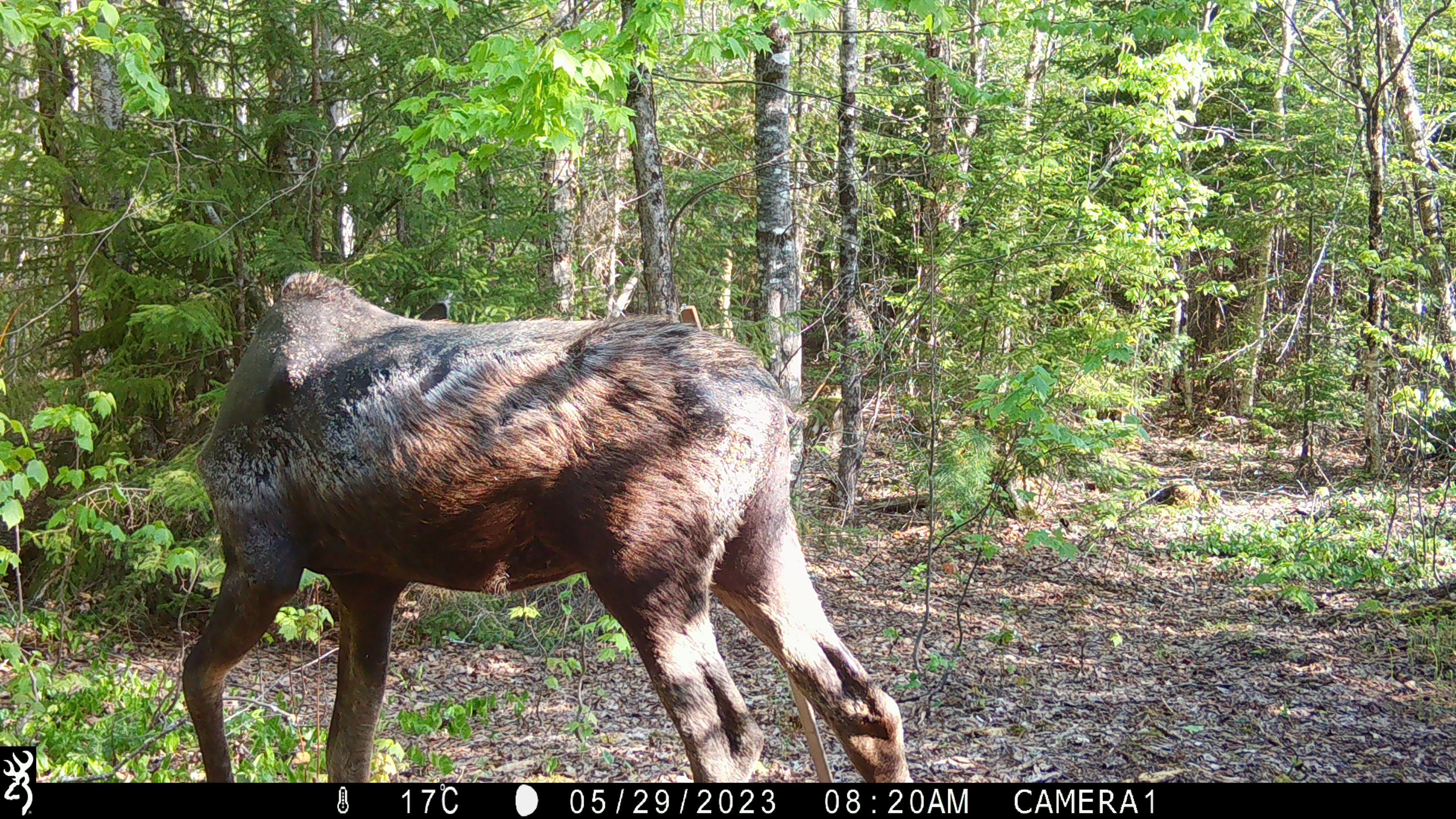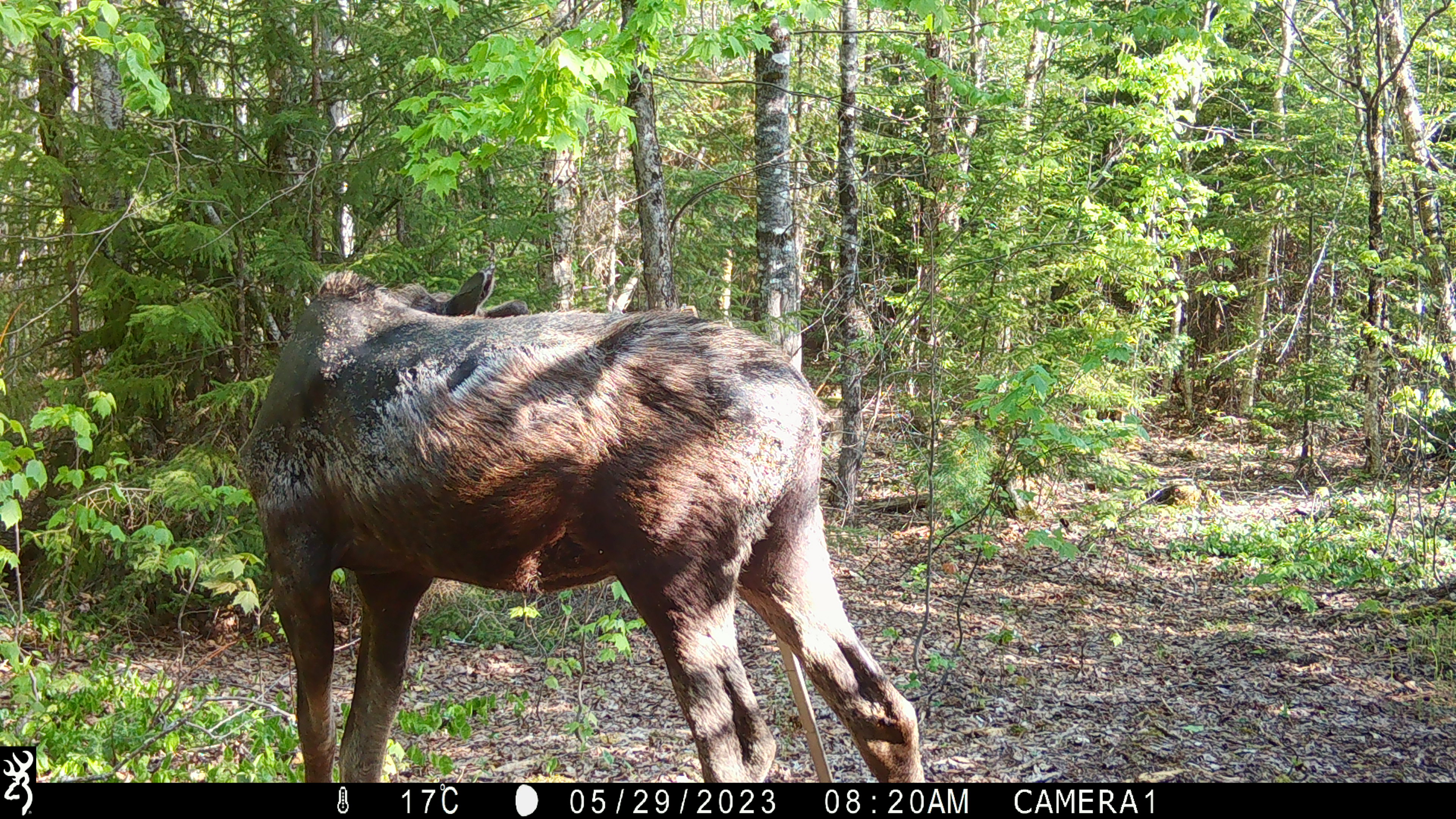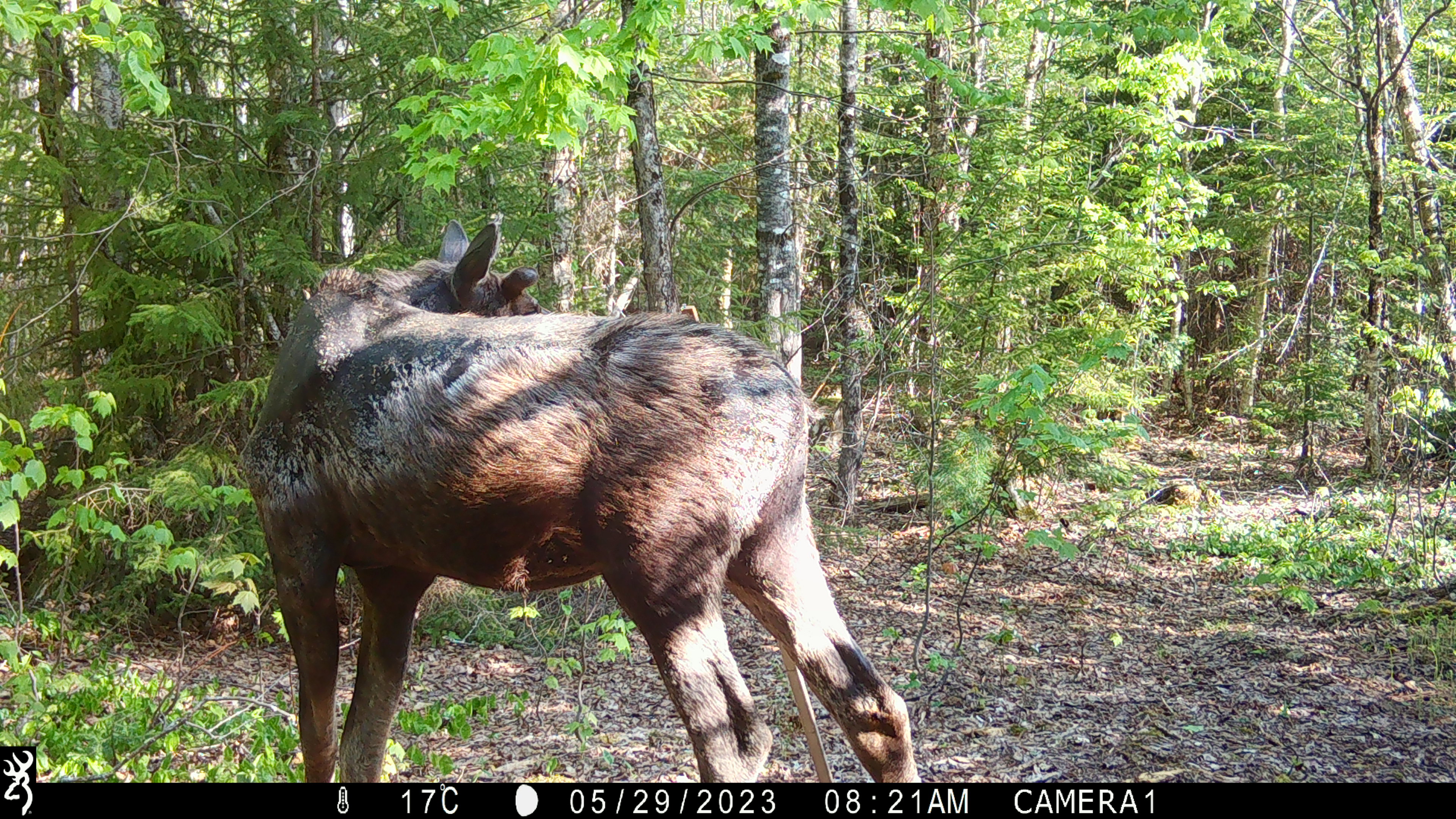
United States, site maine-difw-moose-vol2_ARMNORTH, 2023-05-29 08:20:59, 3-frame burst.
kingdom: Animalia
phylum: Chordata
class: Mammalia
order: Artiodactyla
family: Cervidae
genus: Alces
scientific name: Alces alces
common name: moose